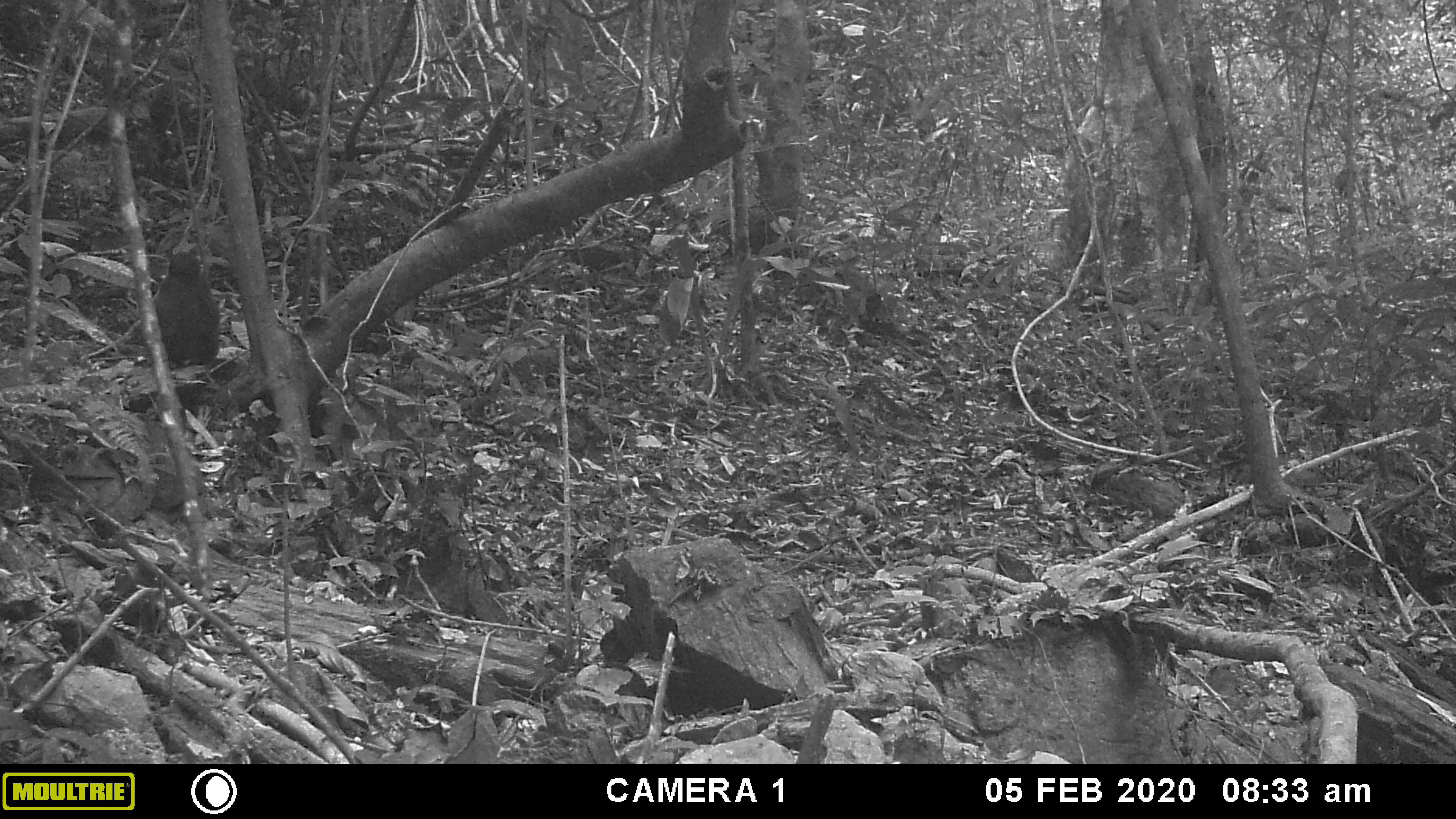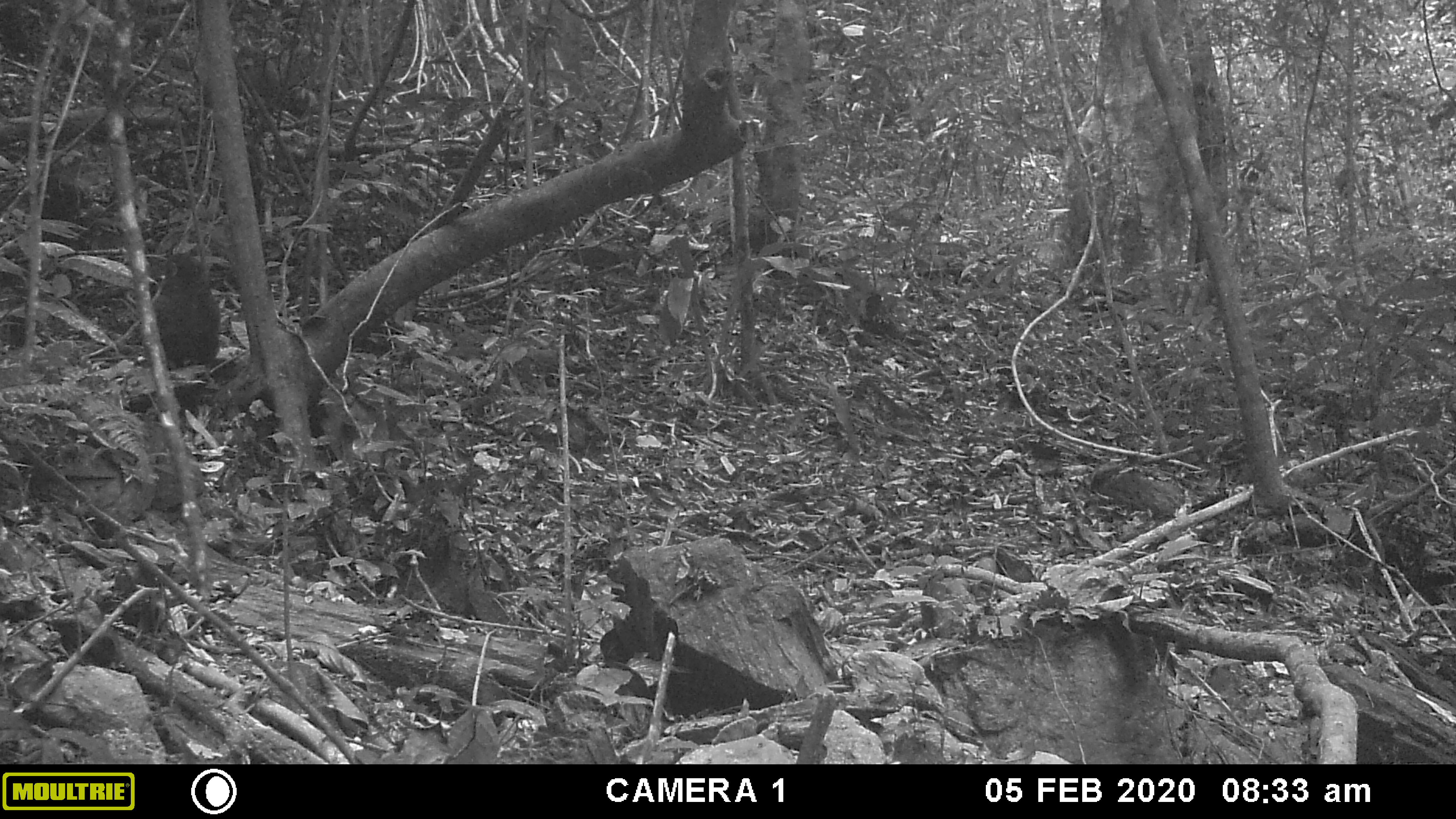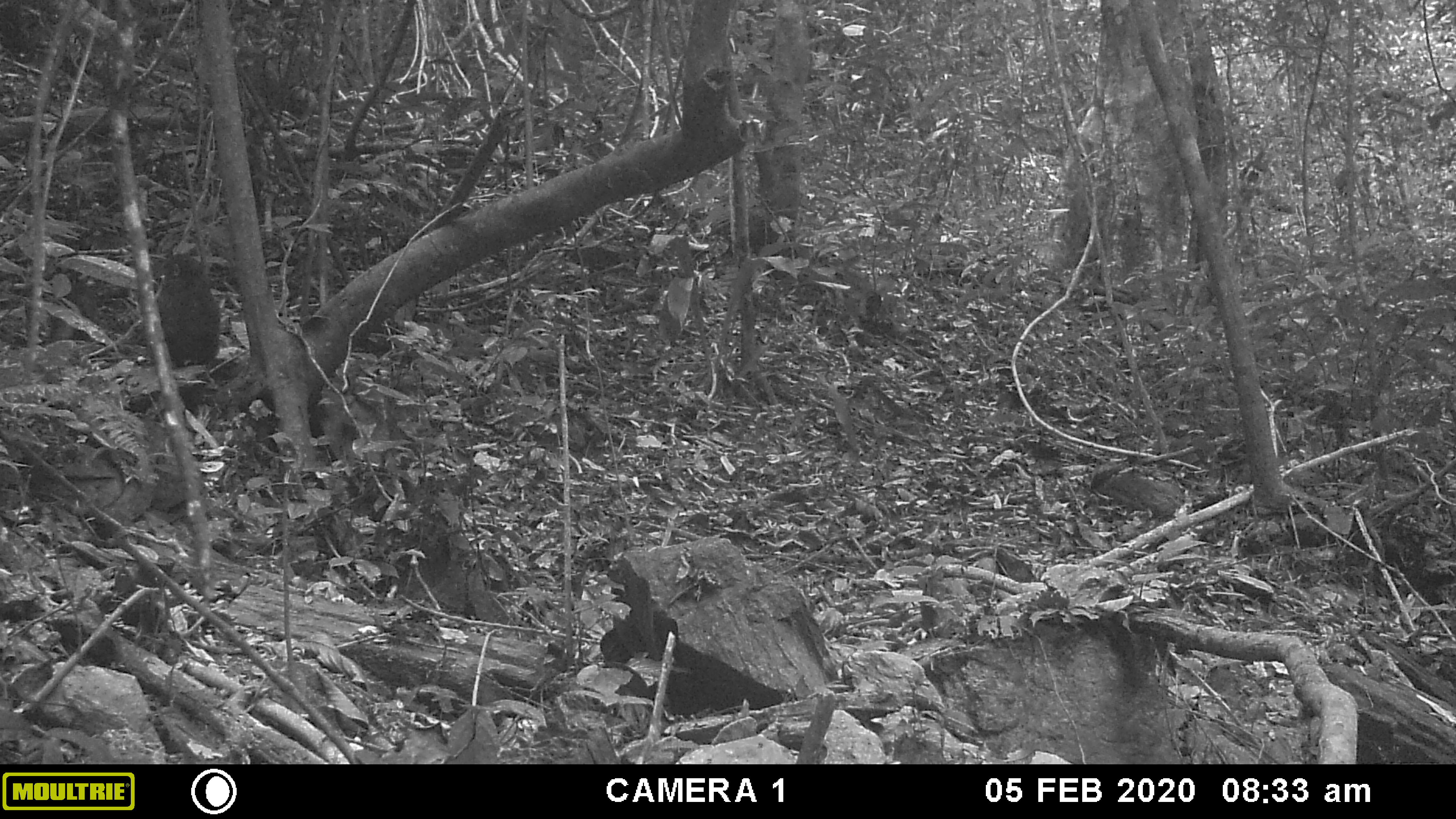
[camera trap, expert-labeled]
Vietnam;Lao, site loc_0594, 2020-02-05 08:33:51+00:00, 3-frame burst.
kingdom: Animalia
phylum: Chordata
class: Mammalia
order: Primates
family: Cercopithecidae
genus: Macaca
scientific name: Macaca arctoides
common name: stump-tailed macaque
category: stump tailed macaque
Stump tailed macaque (stump-tailed macaque) (Macaca arctoides). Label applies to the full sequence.